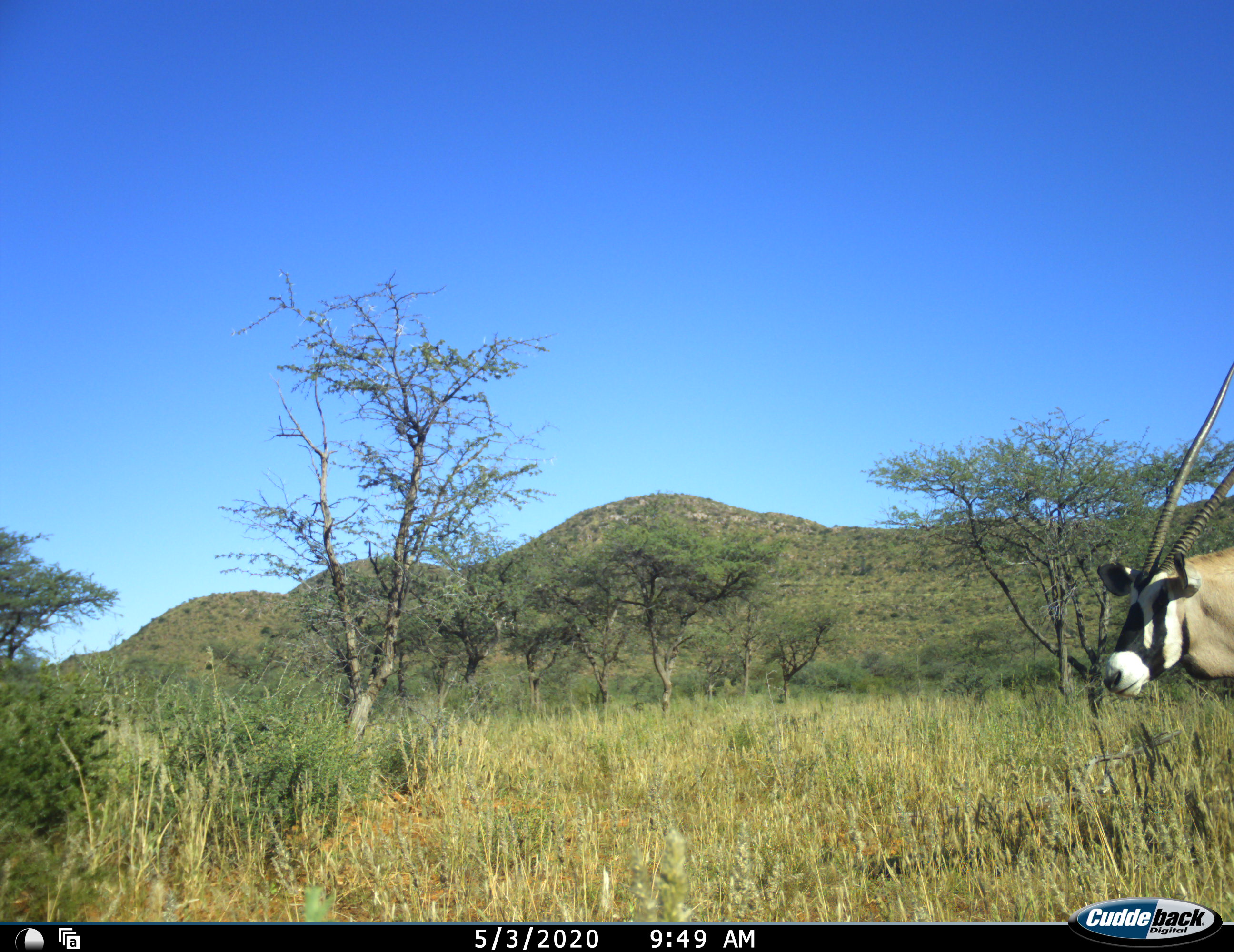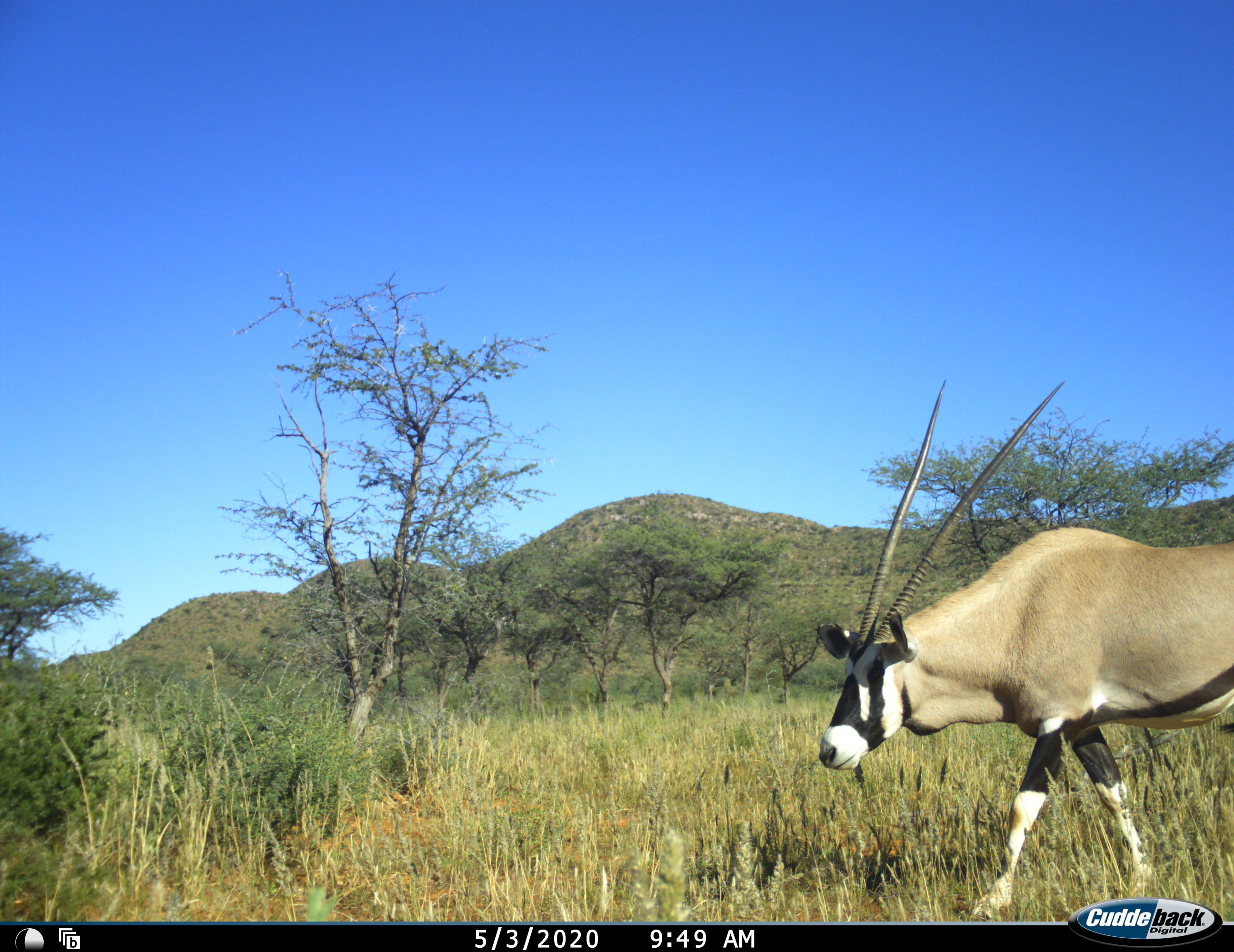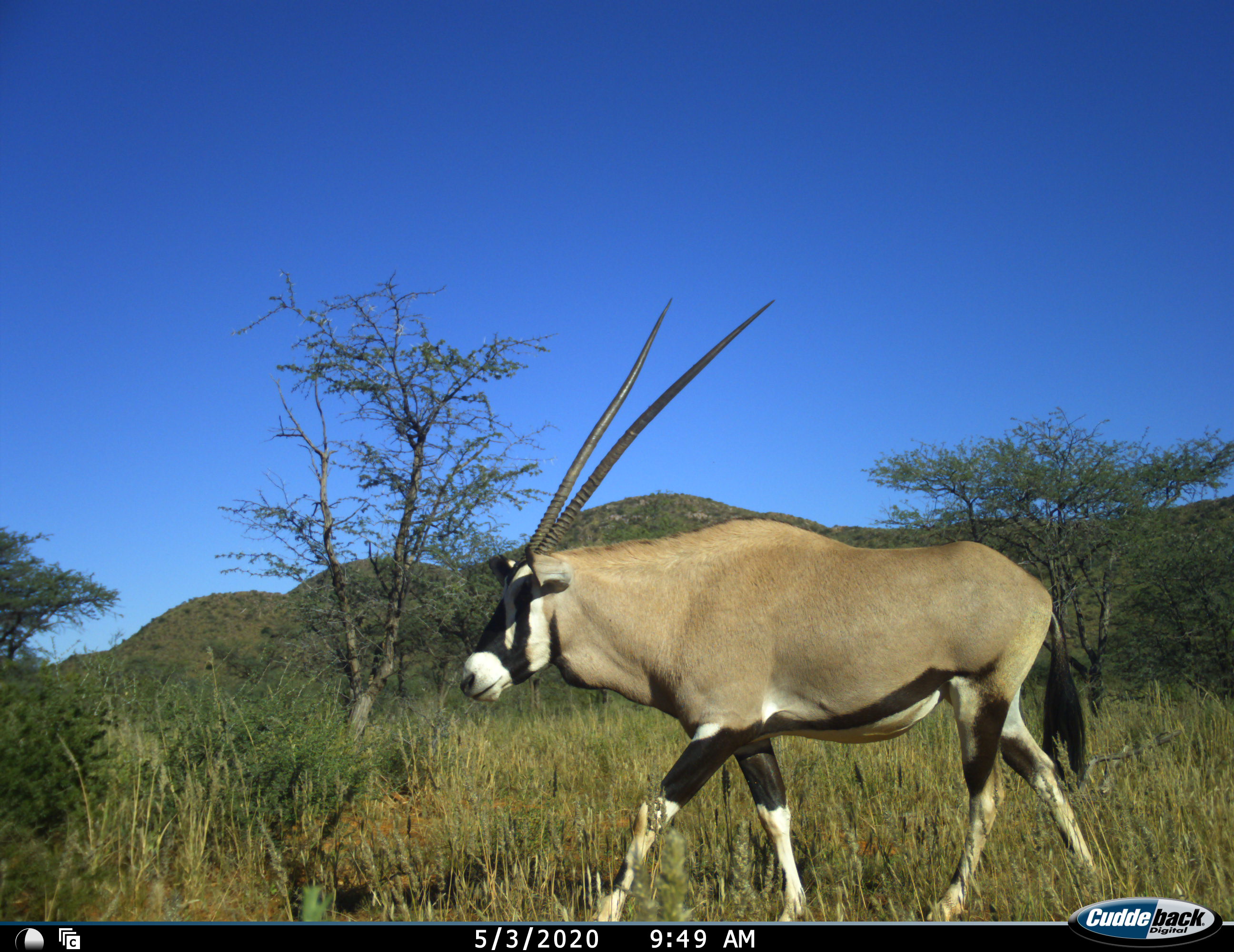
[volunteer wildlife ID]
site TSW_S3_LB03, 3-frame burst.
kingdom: Animalia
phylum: Chordata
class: Mammalia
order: Artiodactyla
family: Bovidae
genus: Oryx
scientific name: Oryx gazella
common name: gemsbok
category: oryx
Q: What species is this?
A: Oryx (gemsbok) (Oryx gazella).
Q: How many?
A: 1.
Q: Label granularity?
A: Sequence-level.